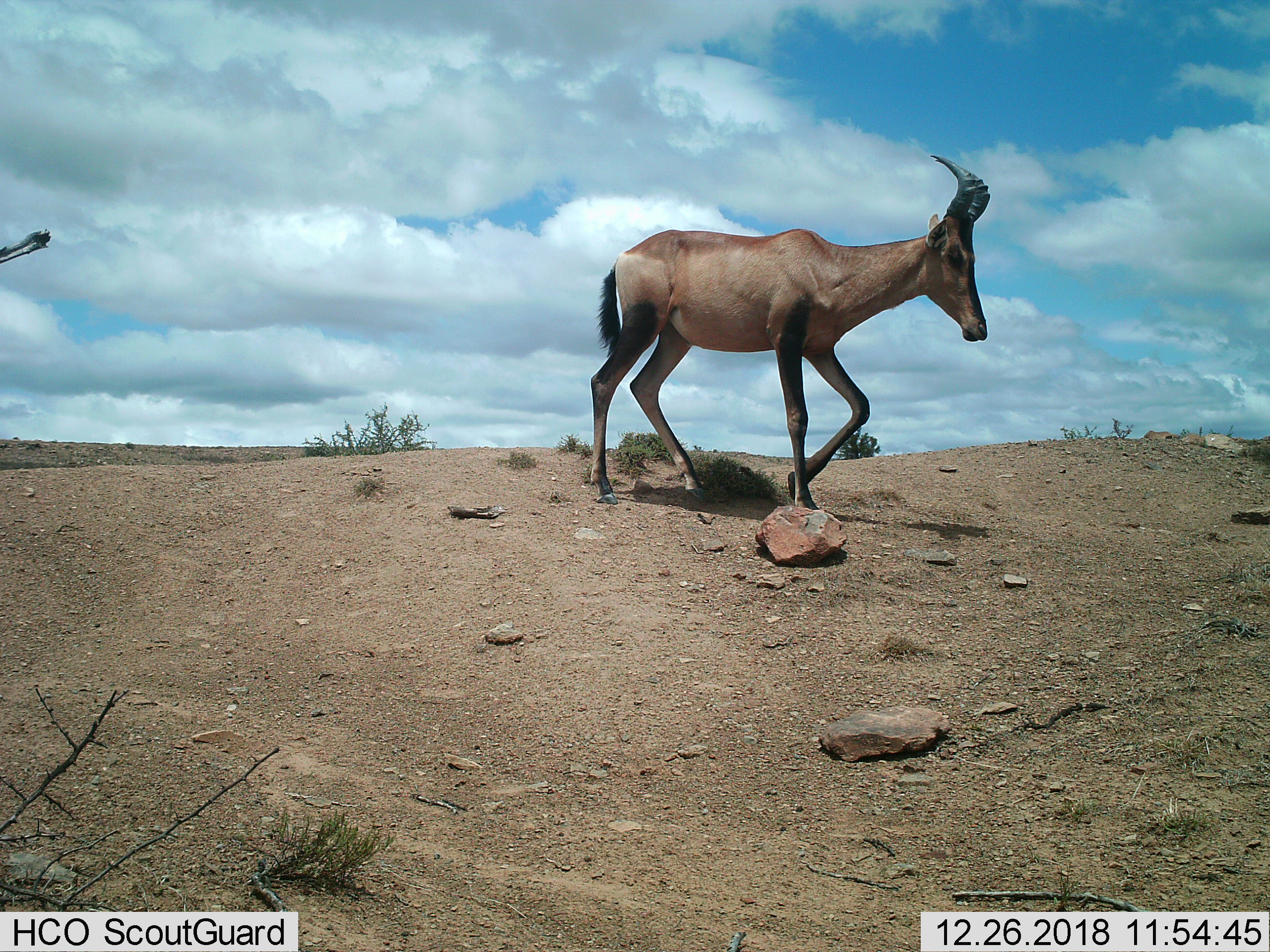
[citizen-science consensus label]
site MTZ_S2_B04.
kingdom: Animalia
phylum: Chordata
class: Mammalia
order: Artiodactyla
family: Bovidae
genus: Alcelaphus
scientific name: Alcelaphus buselaphus caama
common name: red hartebeest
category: hartebeestred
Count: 1.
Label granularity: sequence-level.